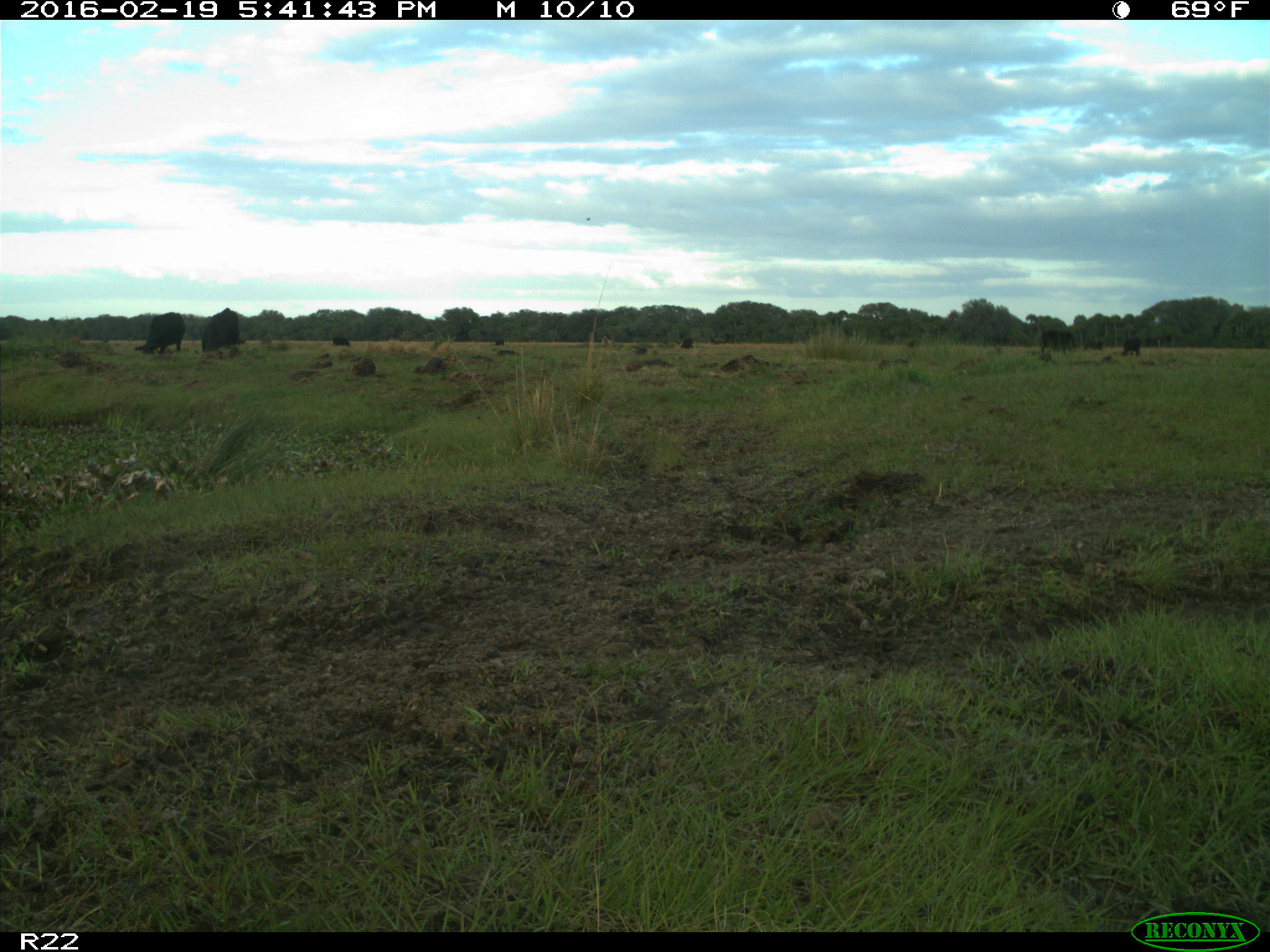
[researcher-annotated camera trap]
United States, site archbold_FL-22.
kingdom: Animalia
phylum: Chordata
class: Mammalia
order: Artiodactyla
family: Bovidae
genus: Bos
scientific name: Bos taurus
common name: domestic cow